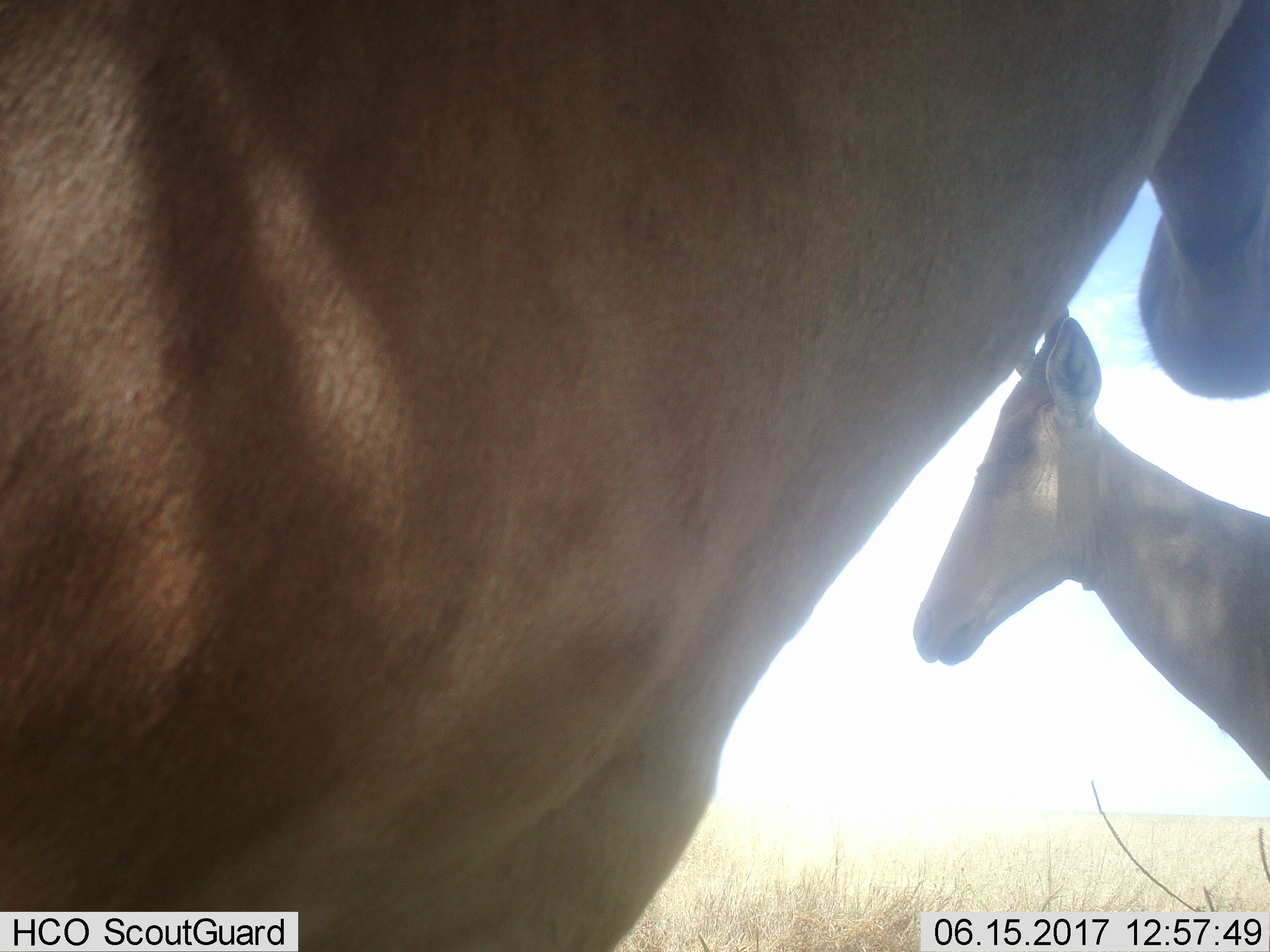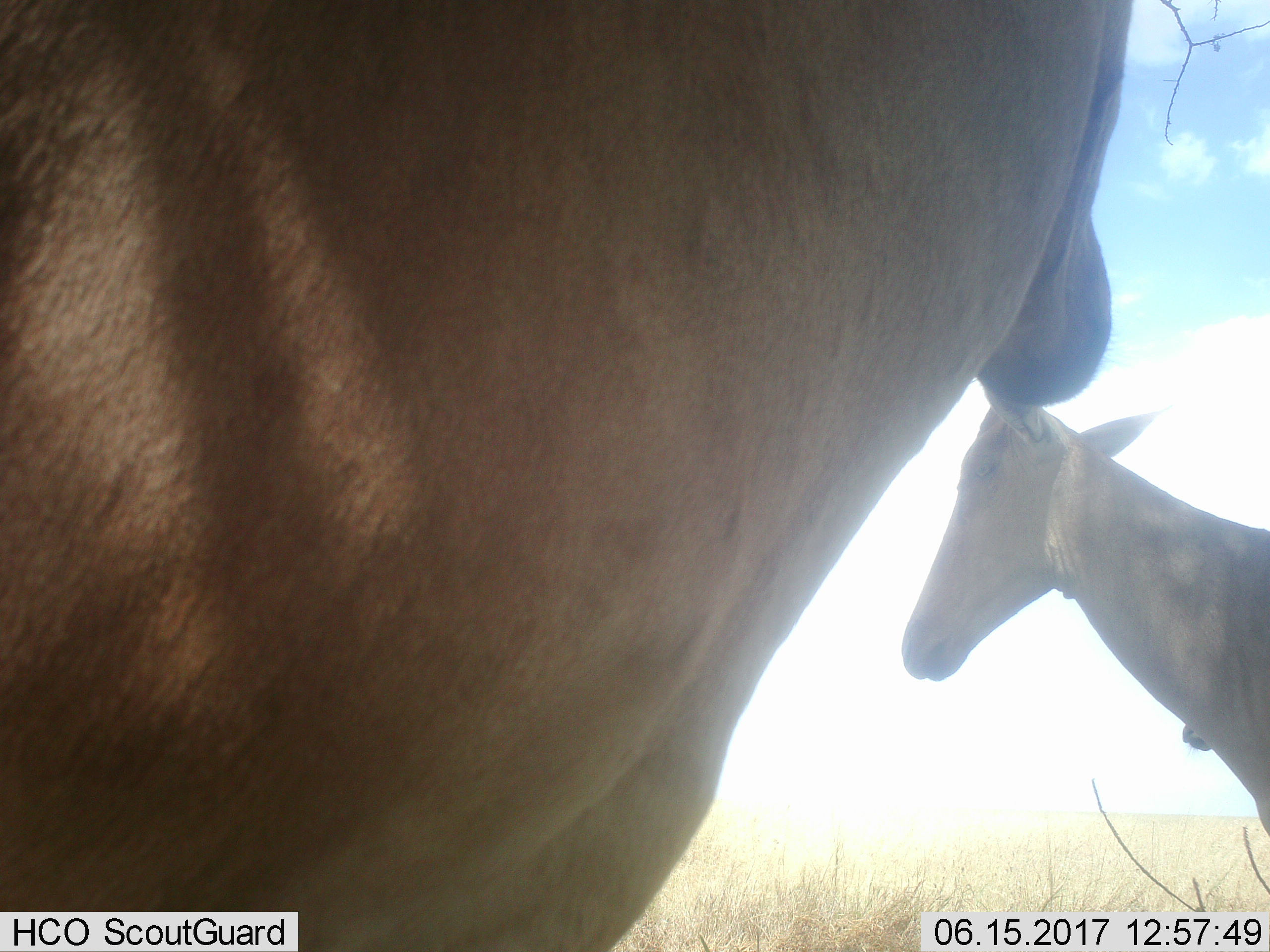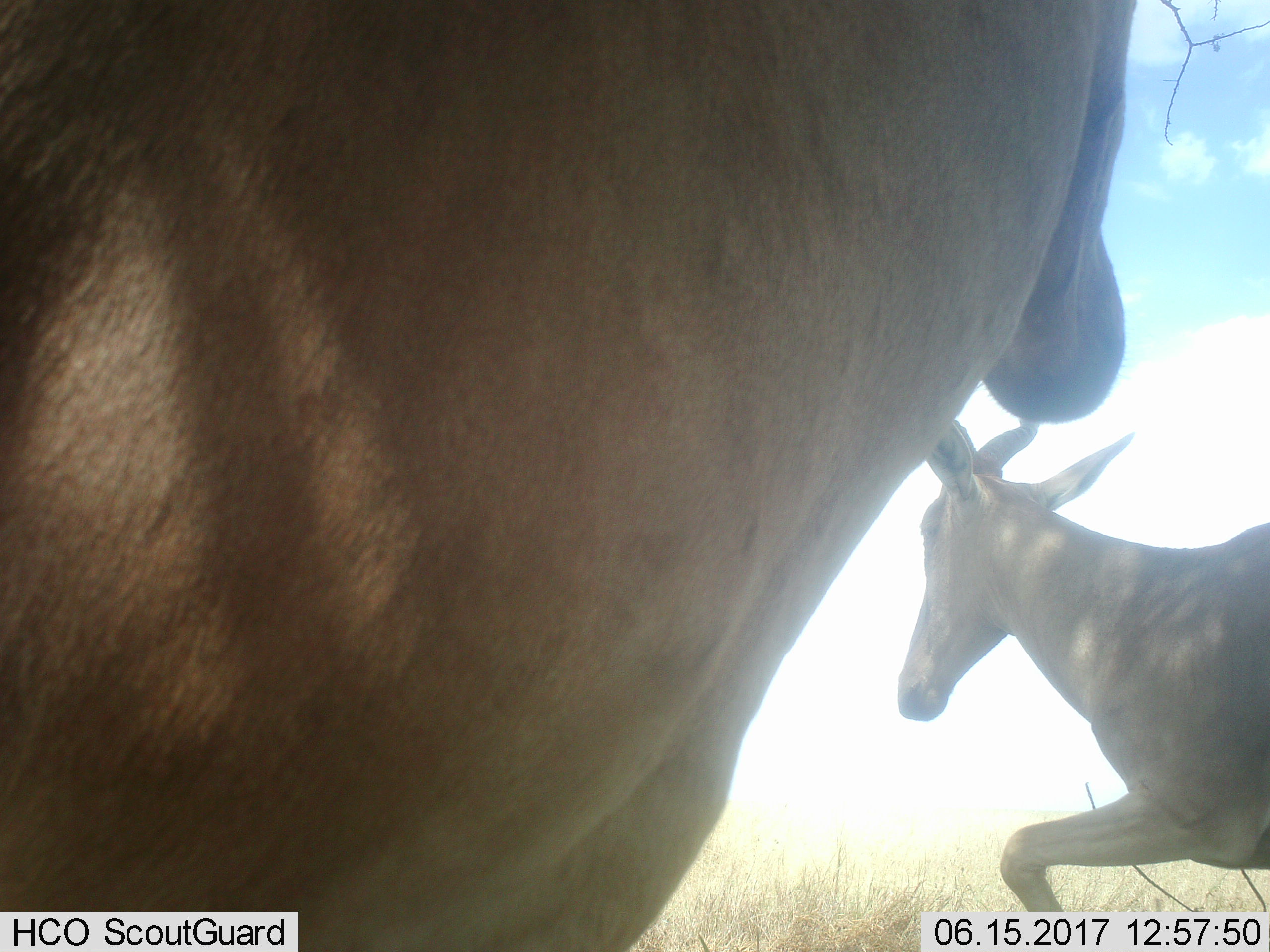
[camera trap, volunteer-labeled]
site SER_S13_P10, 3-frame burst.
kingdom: Animalia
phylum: Chordata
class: Mammalia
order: Artiodactyla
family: Bovidae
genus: Alcelaphus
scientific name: Alcelaphus buselaphus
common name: hartebeest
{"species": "hartebeest (Alcelaphus buselaphus)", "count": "2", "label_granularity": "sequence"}